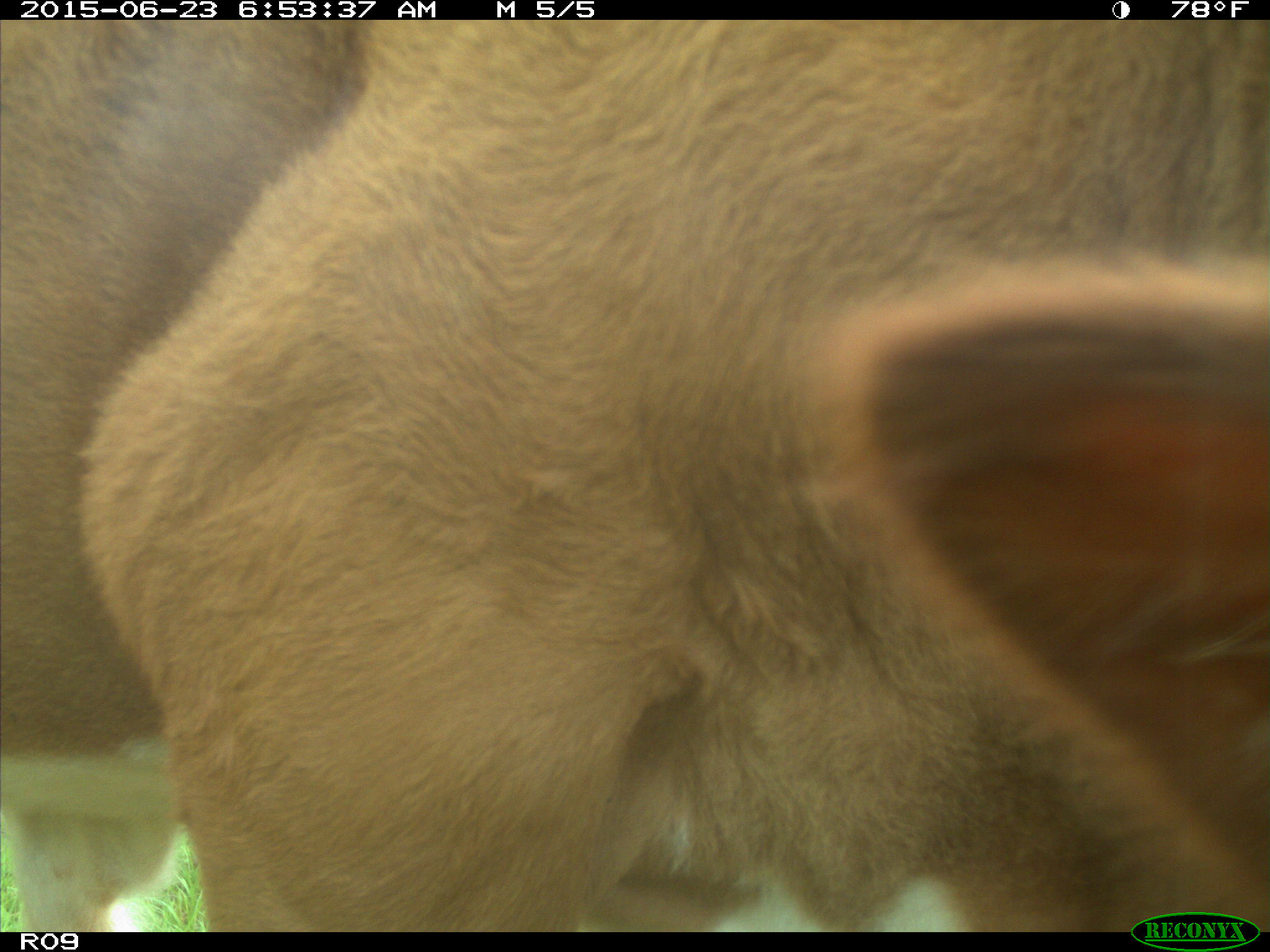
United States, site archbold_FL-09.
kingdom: Animalia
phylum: Chordata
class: Mammalia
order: Artiodactyla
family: Bovidae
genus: Bos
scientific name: Bos taurus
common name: domestic cow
Bos taurus (domestic cow).